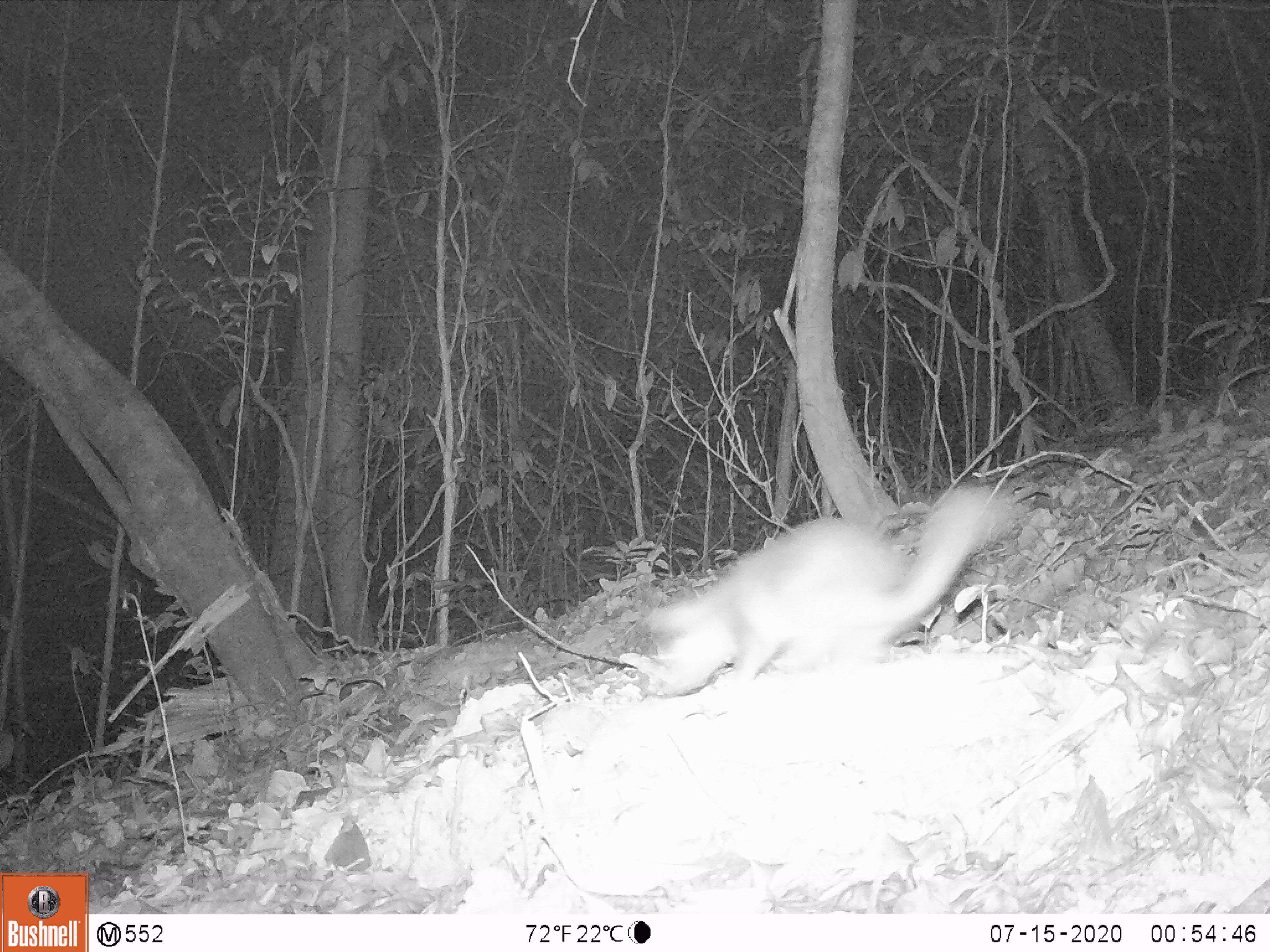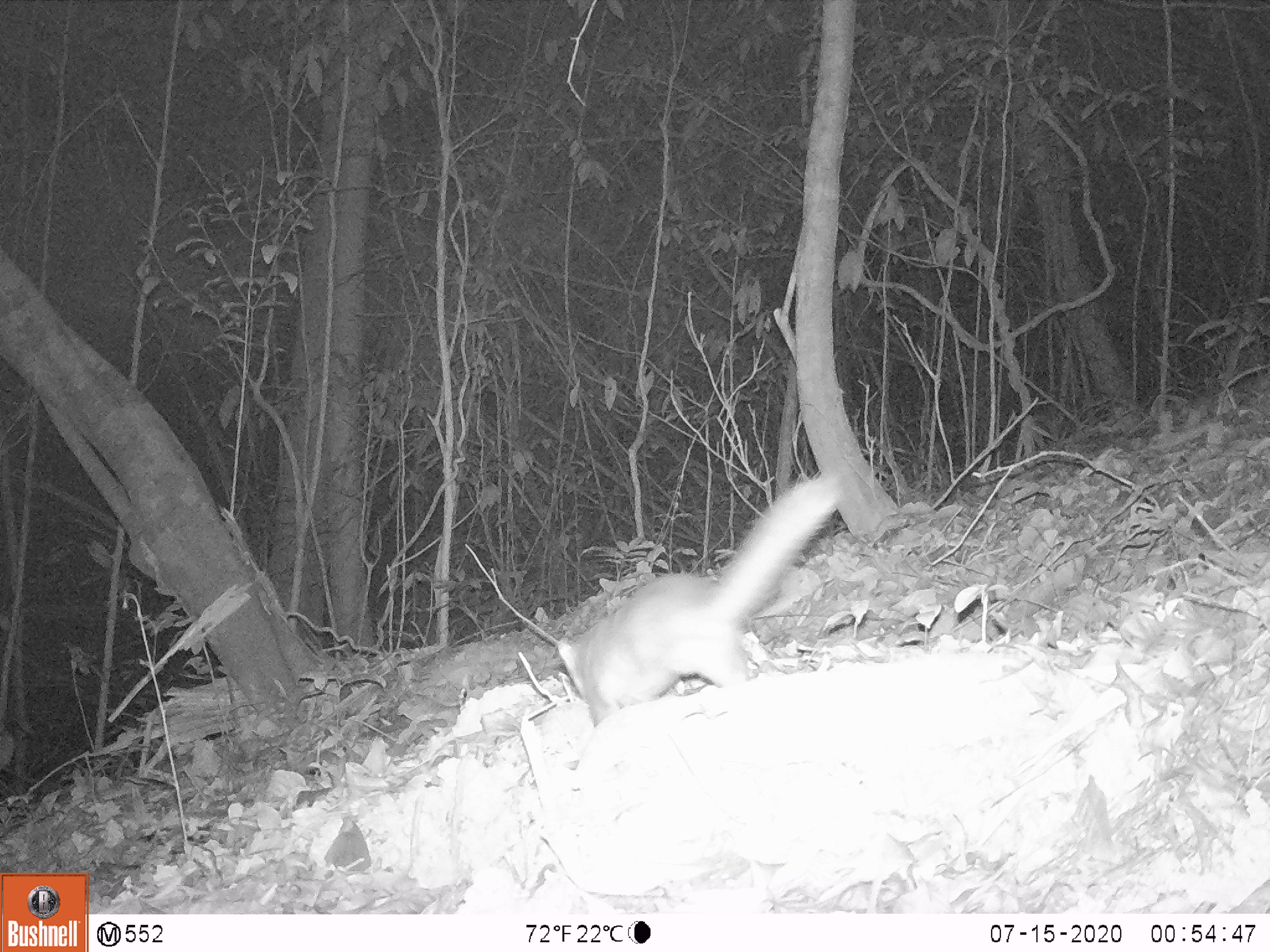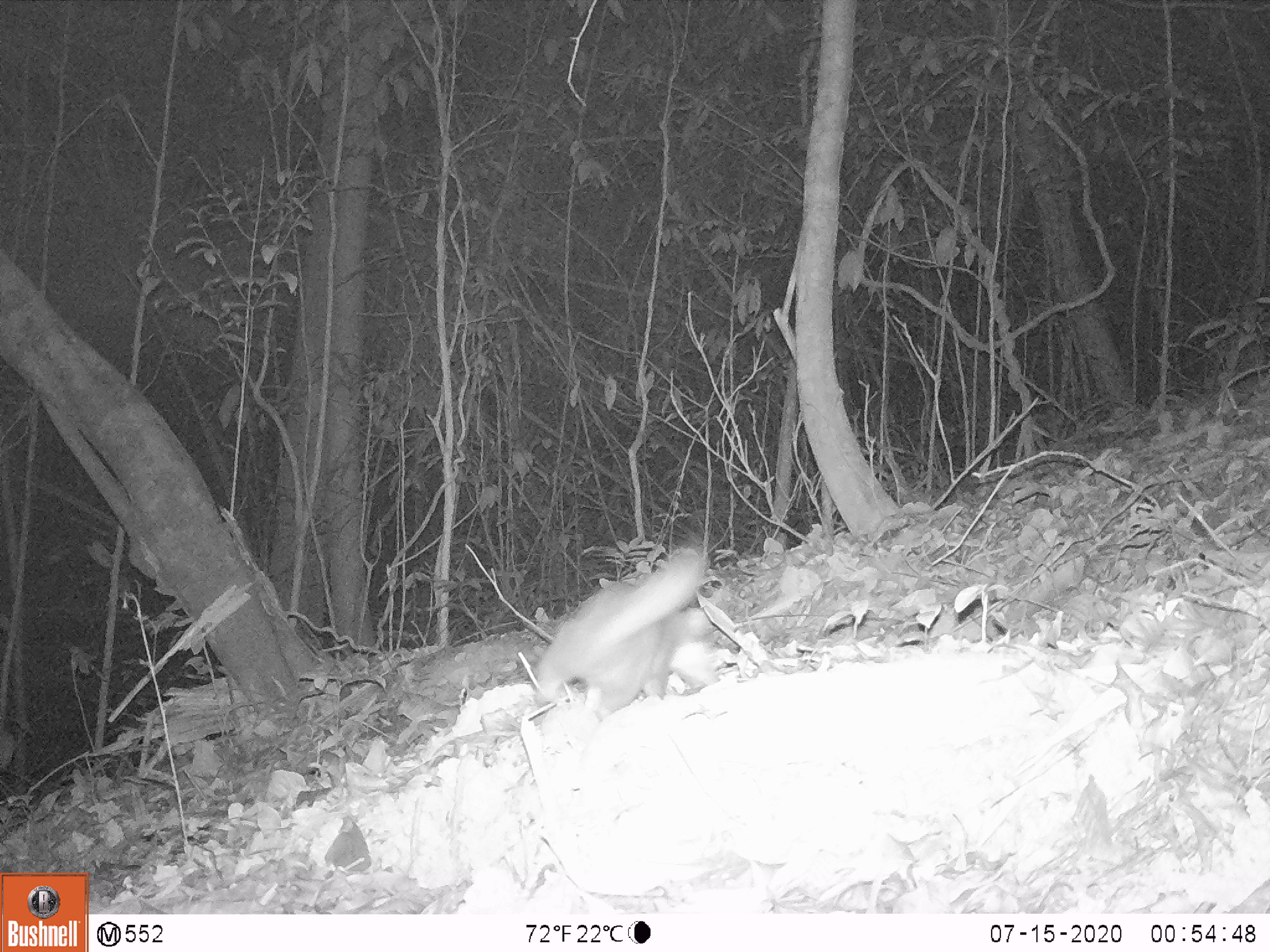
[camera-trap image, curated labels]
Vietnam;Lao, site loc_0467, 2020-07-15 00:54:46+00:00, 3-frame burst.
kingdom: Animalia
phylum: Chordata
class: Mammalia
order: Carnivora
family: Mustelidae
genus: Melogale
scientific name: Melogale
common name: ferret badger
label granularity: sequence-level